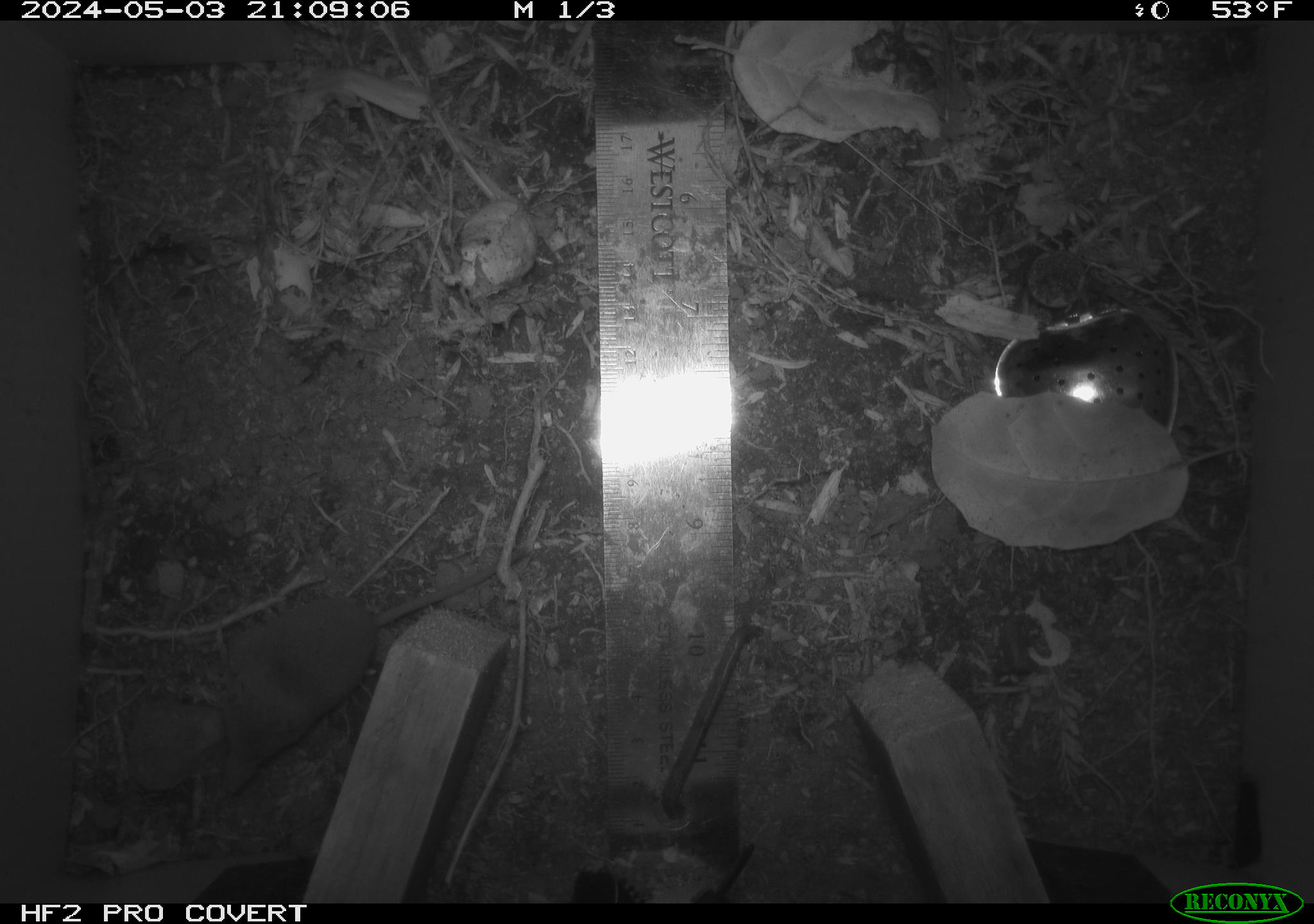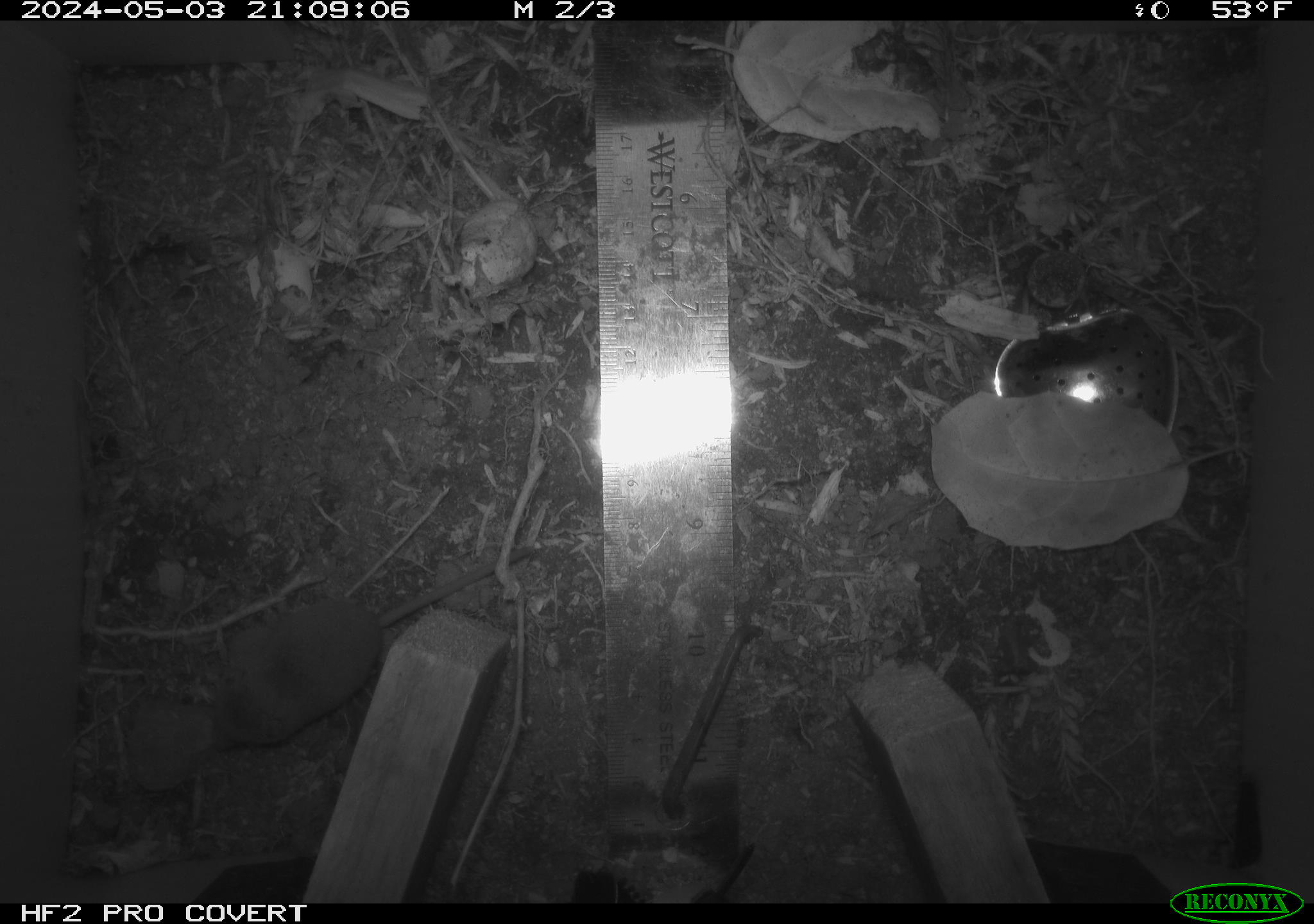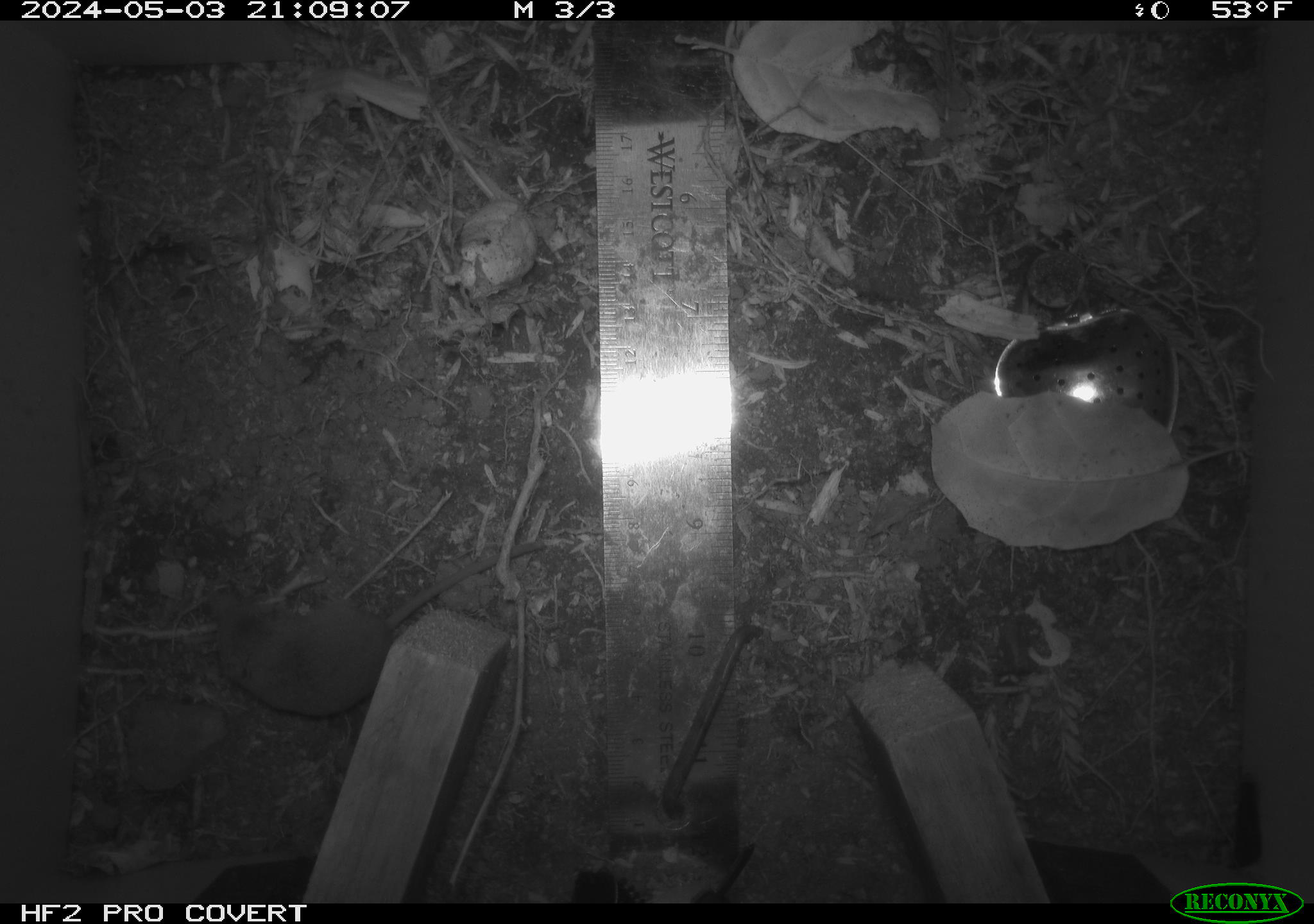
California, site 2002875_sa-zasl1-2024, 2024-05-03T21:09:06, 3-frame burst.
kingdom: Animalia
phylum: Chordata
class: Mammalia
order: Eulipotyphla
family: Soricidae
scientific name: Soricidae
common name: shrews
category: soricidae family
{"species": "soricidae family (shrews) (Soricidae)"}